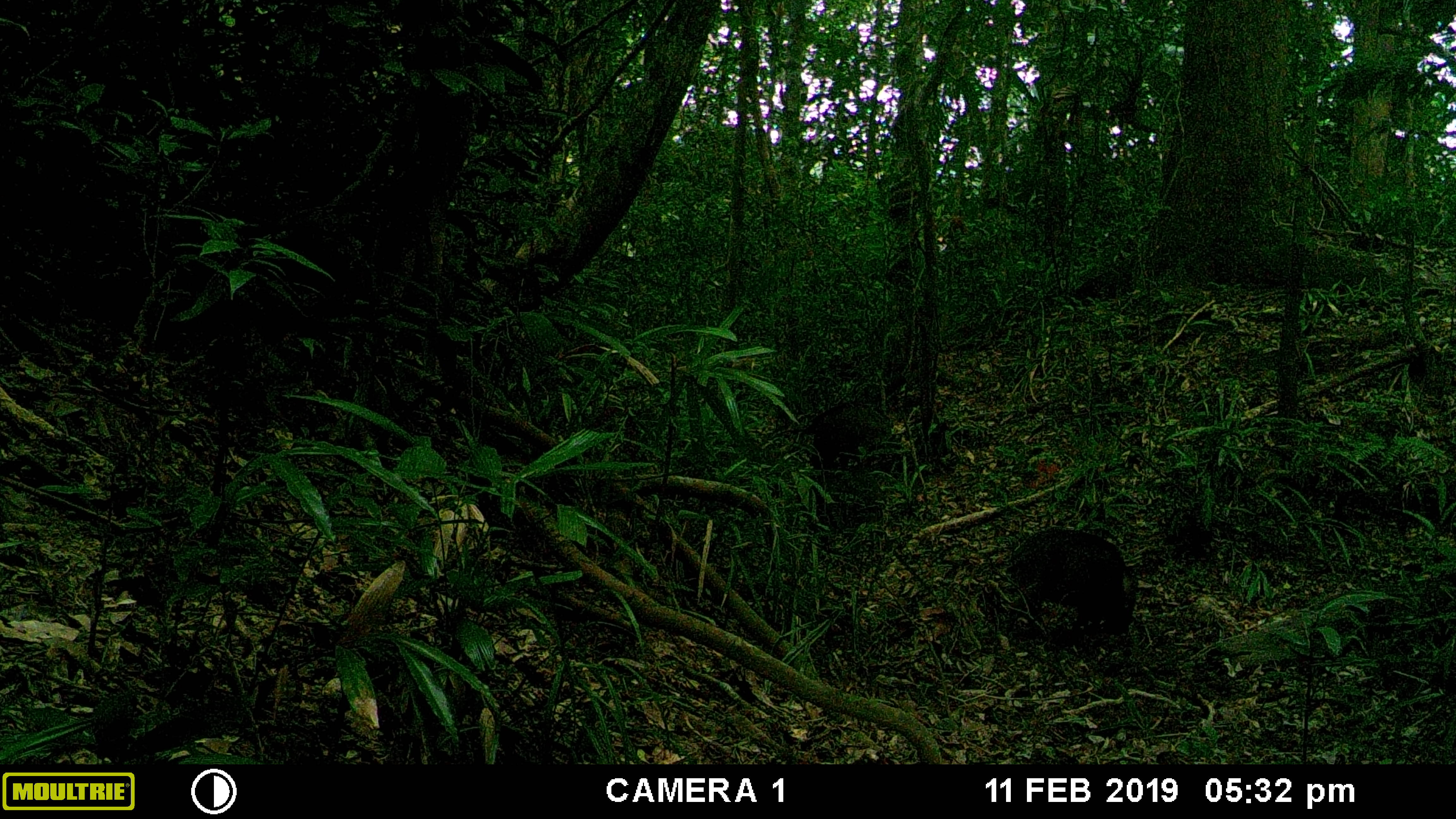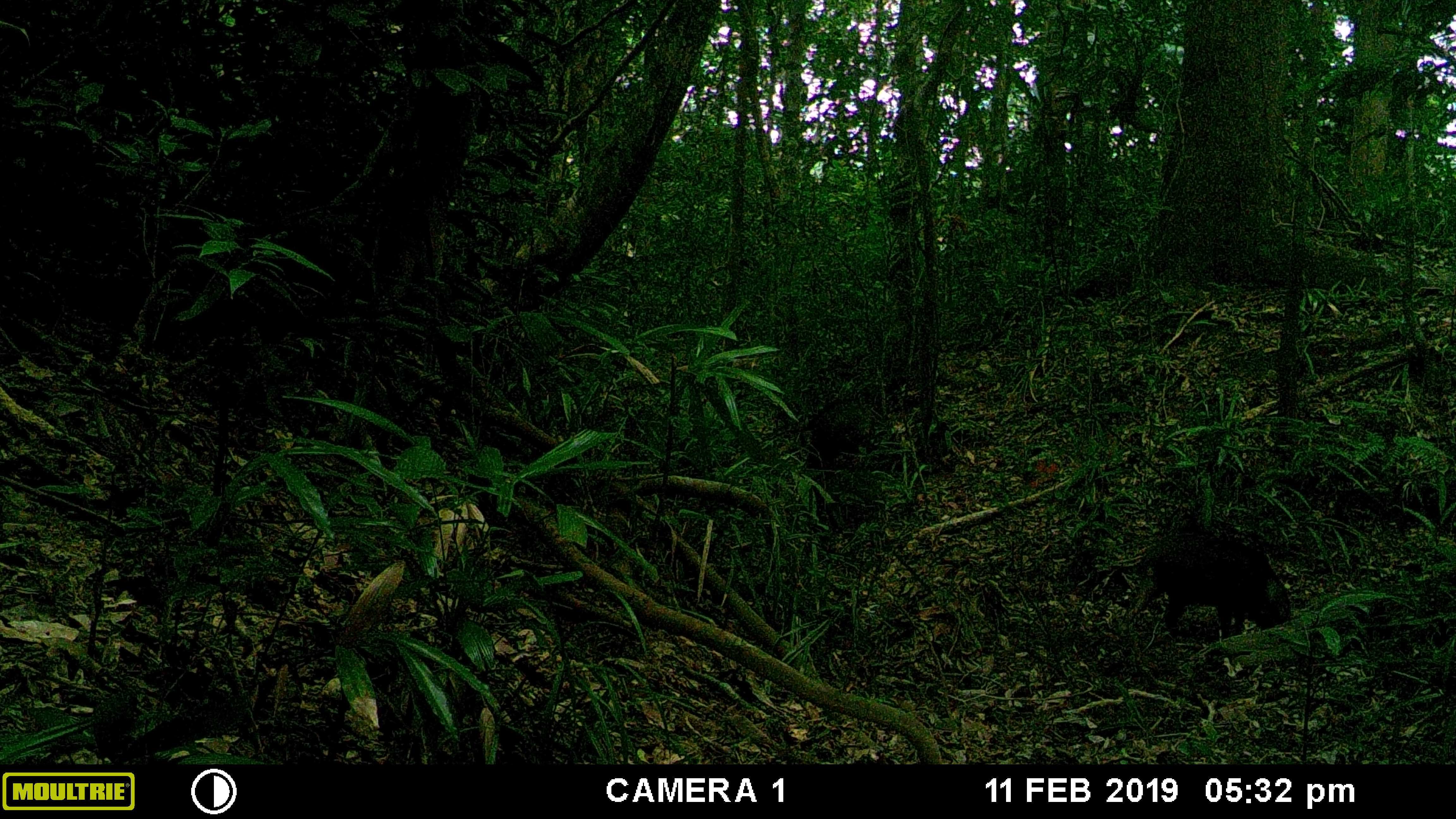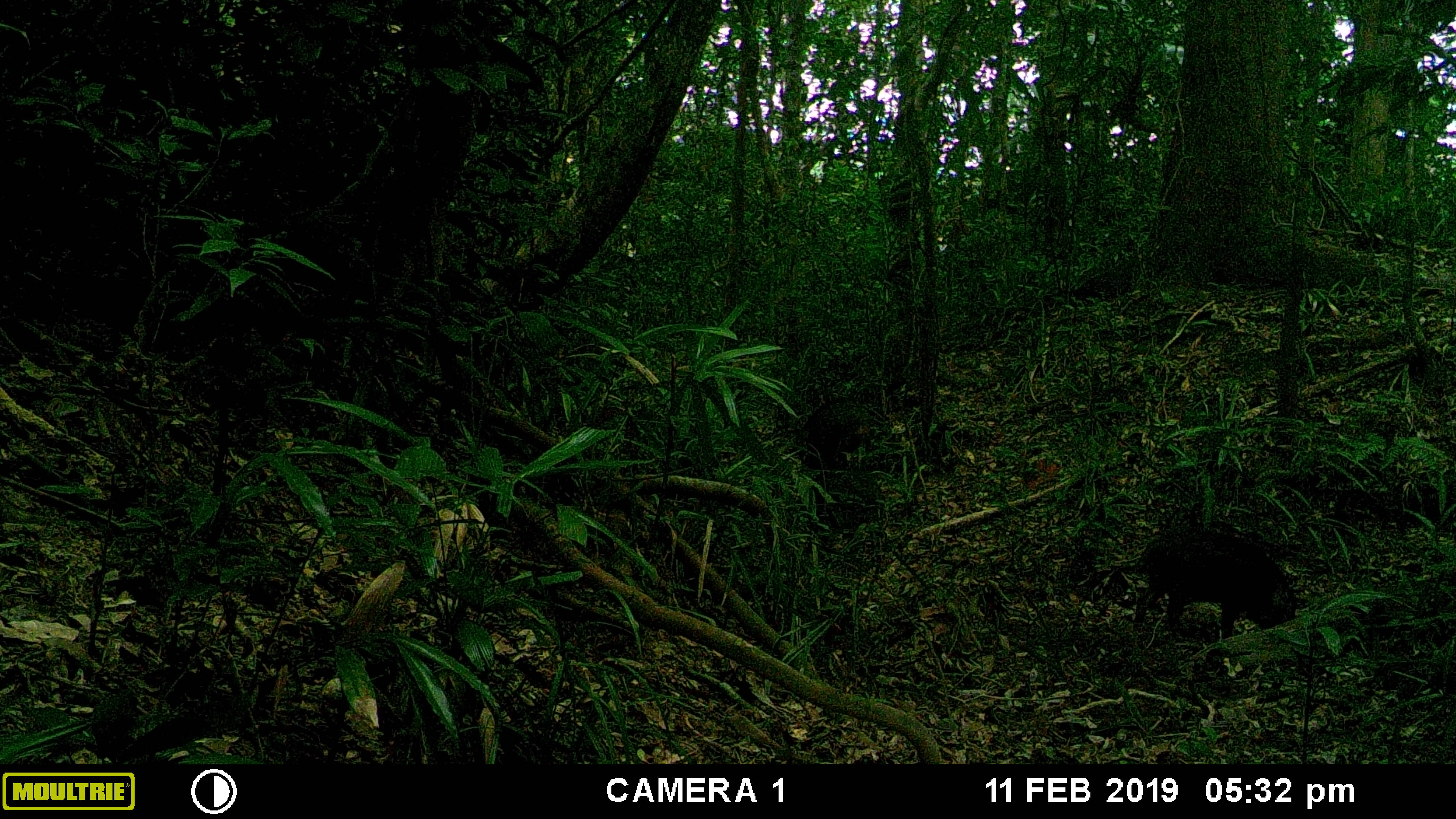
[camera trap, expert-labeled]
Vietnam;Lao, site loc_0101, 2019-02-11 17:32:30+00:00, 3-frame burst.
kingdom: Animalia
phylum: Chordata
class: Mammalia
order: Artiodactyla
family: Suidae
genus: Sus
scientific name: Sus scrofa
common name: eurasian wild pig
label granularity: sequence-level